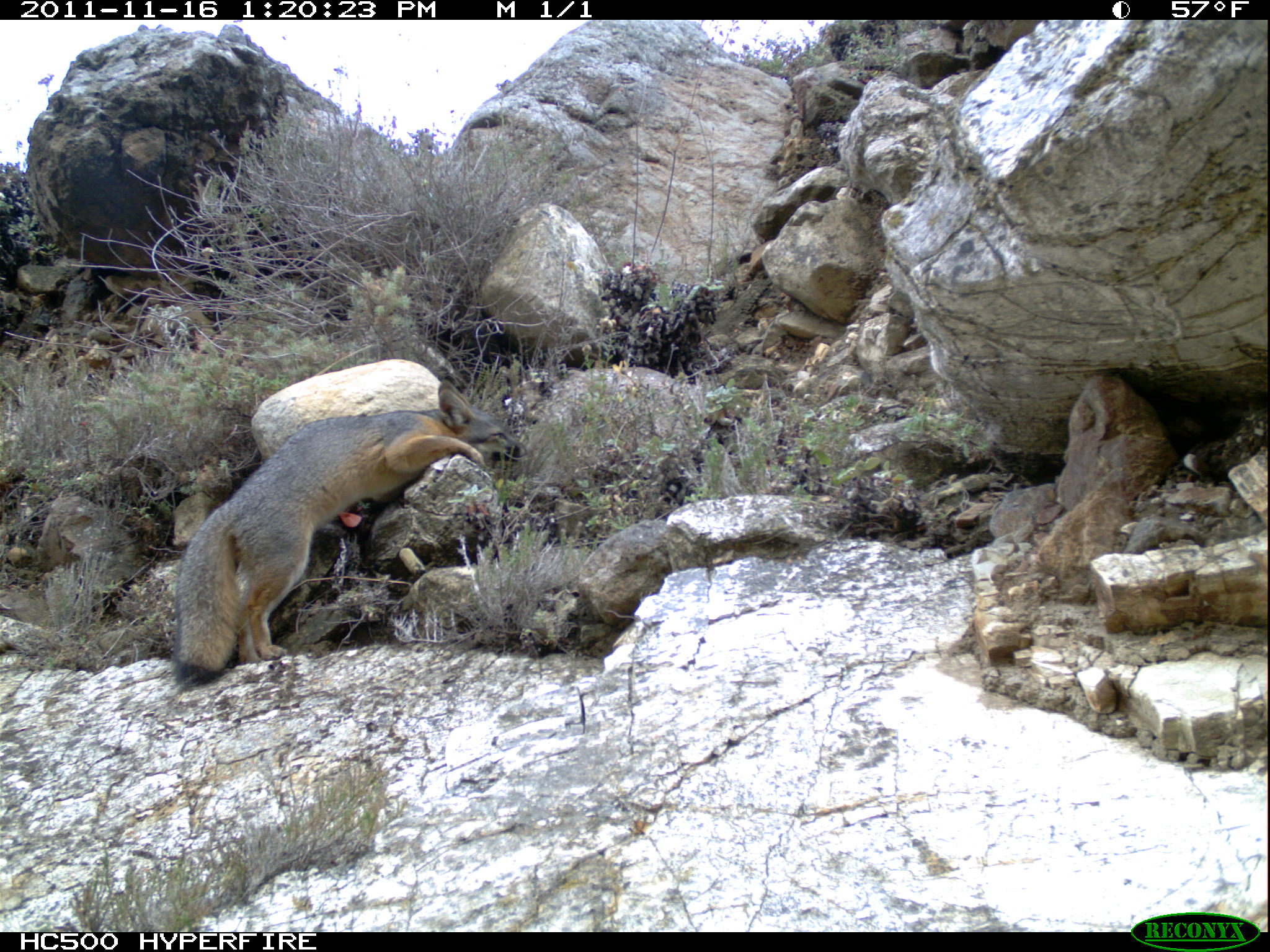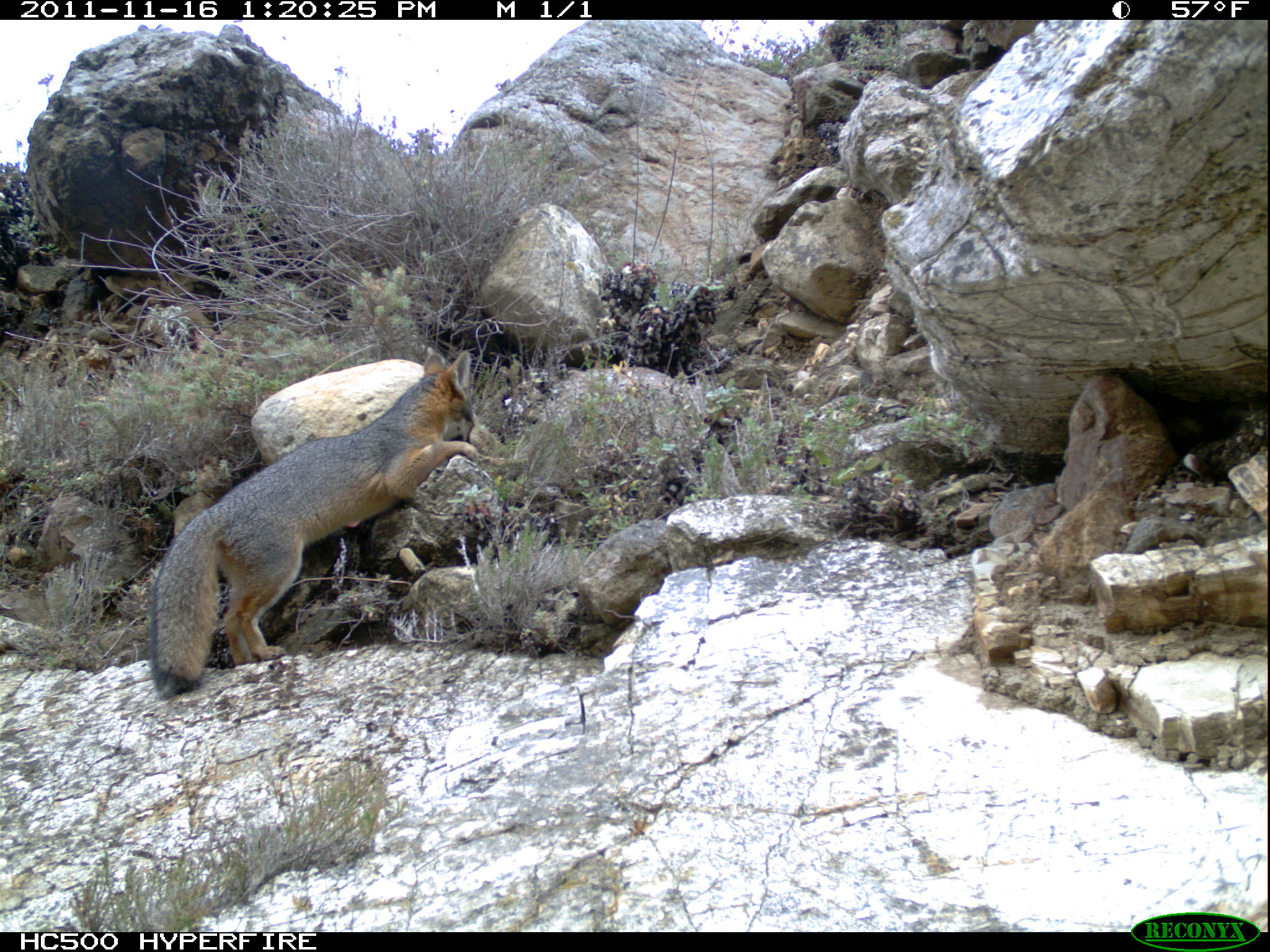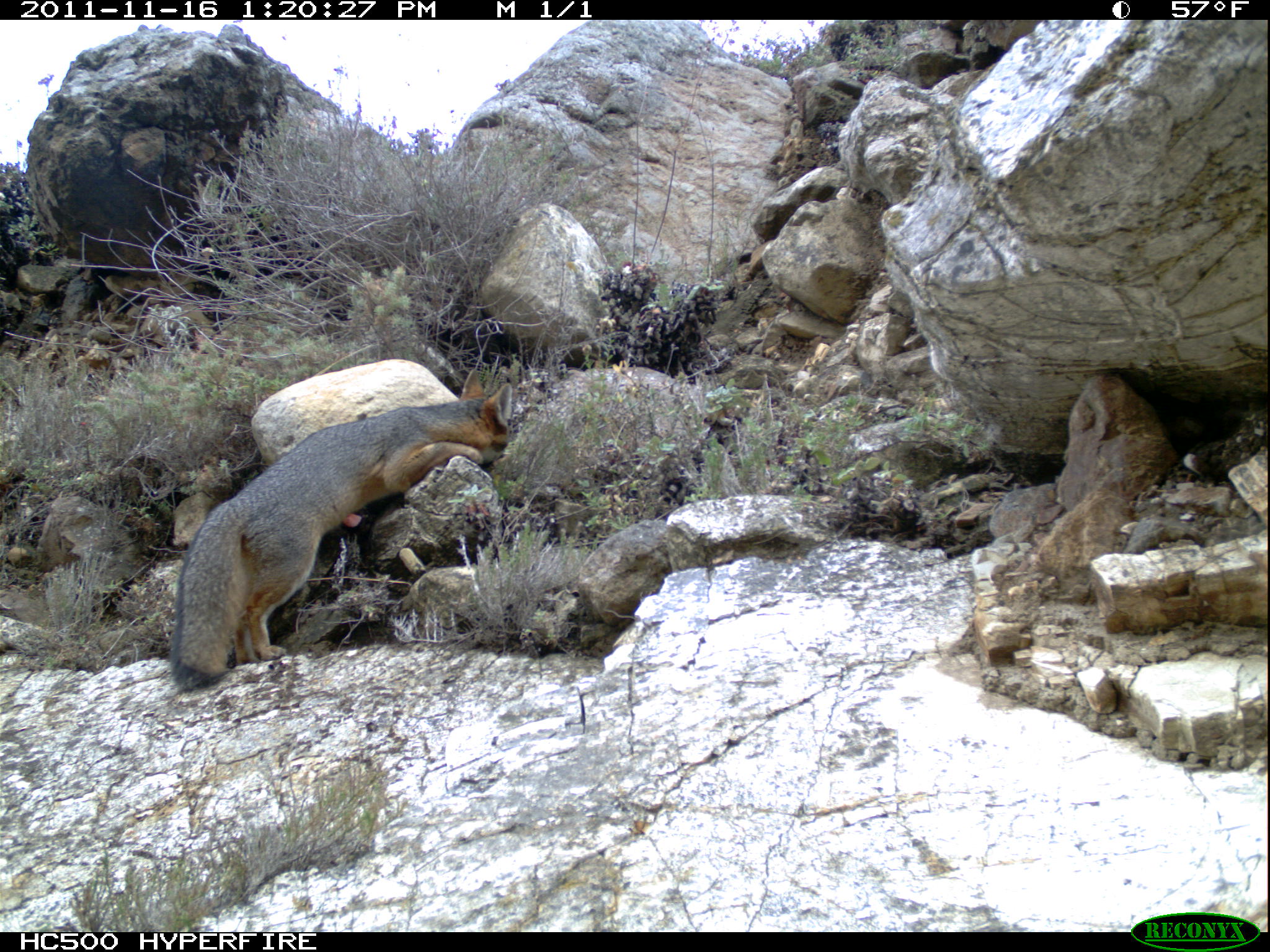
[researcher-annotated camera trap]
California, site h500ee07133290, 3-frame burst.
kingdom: Animalia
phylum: Chordata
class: Mammalia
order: Carnivora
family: Canidae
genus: Urocyon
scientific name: Urocyon littoralis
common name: island fox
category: fox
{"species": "fox (island fox) (Urocyon littoralis)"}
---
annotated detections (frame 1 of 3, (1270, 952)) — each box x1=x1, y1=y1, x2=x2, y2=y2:
fox: x1=170, y1=379, x2=528, y2=690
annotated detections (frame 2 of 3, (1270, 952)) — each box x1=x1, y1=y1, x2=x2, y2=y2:
fox: x1=150, y1=351, x2=479, y2=696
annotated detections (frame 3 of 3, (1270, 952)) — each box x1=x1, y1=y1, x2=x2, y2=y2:
fox: x1=170, y1=369, x2=512, y2=689